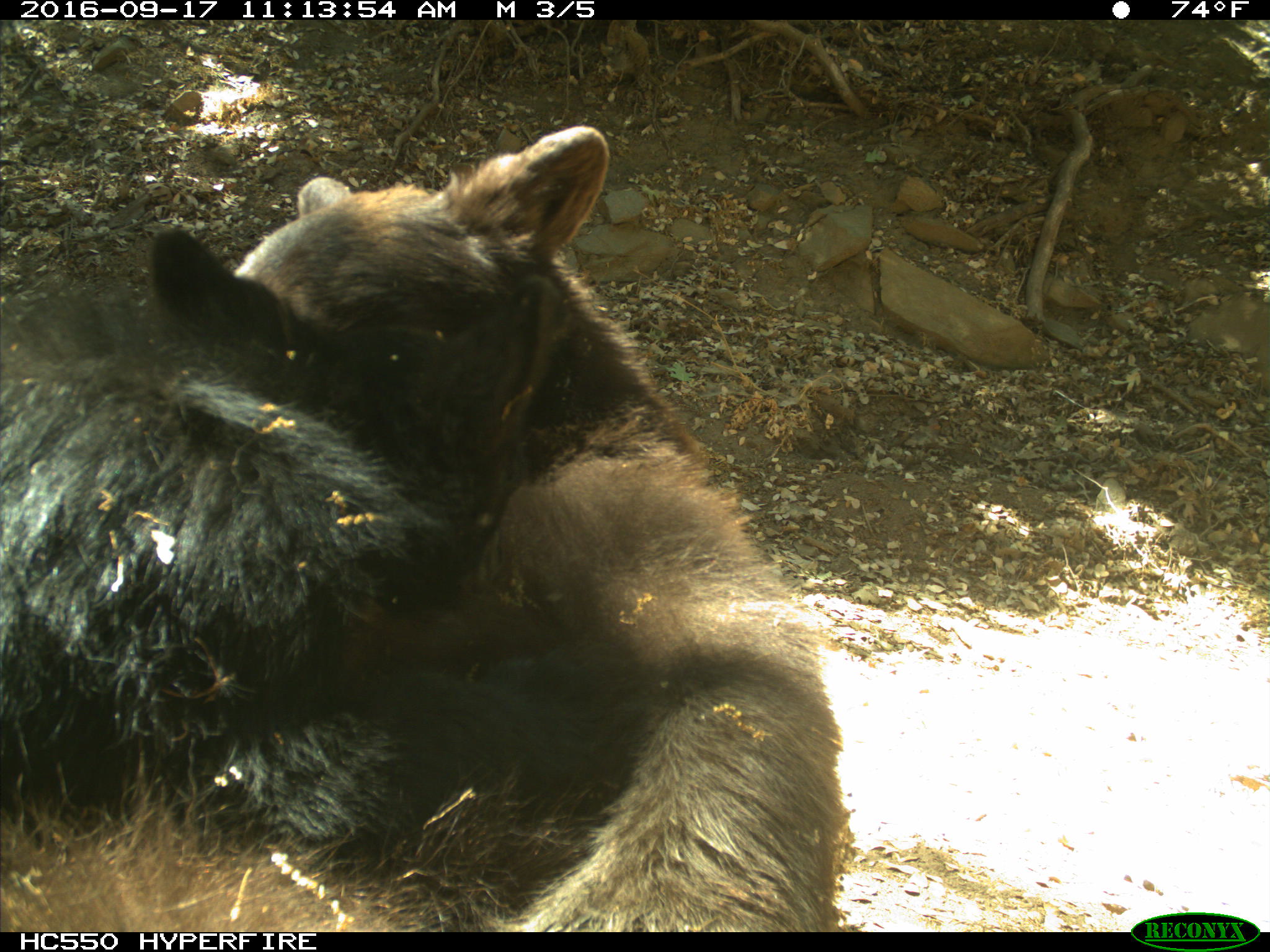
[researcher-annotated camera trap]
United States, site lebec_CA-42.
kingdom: Animalia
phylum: Chordata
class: Mammalia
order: Carnivora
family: Ursidae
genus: Ursus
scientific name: Ursus americanus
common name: american black bear